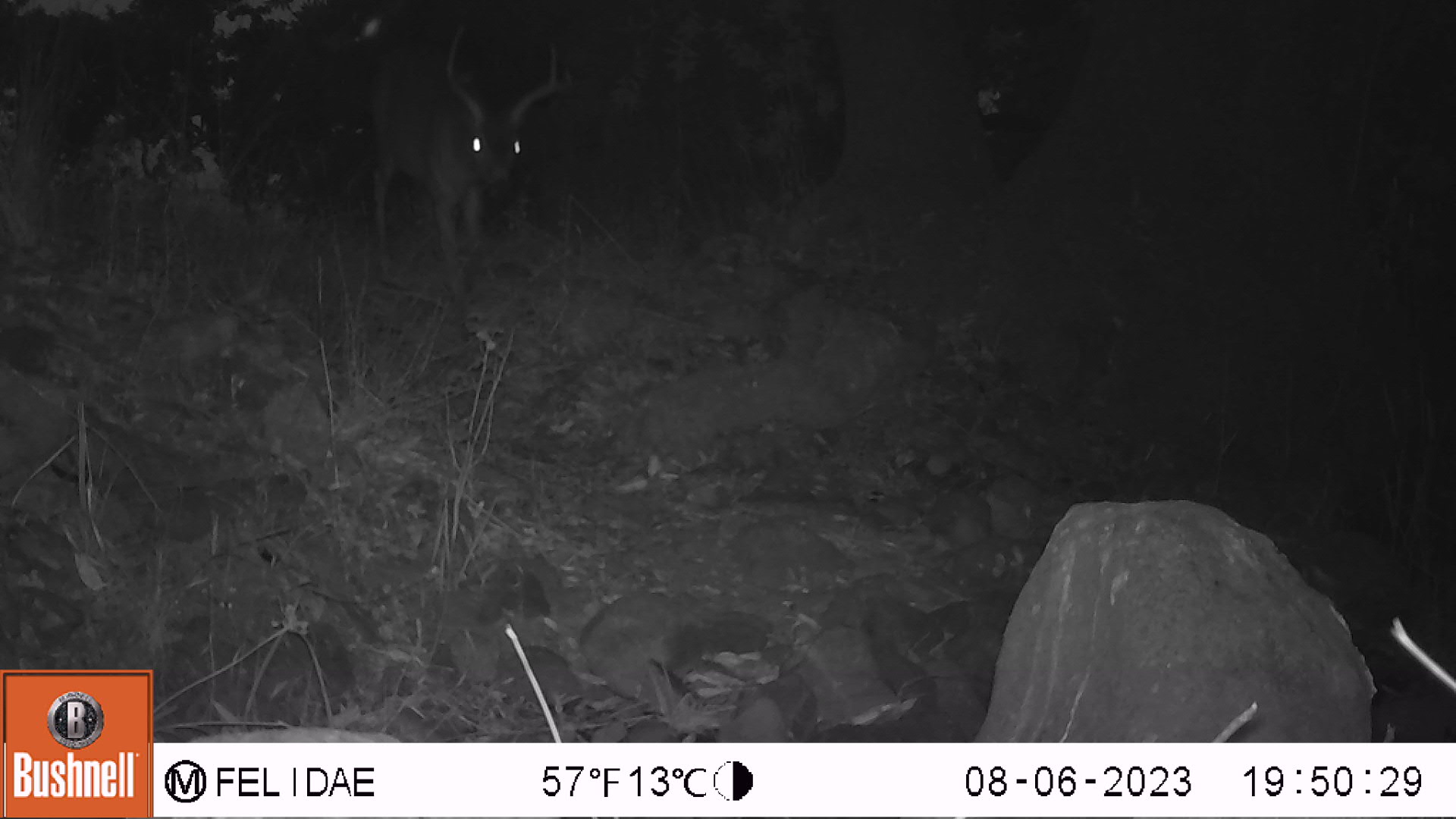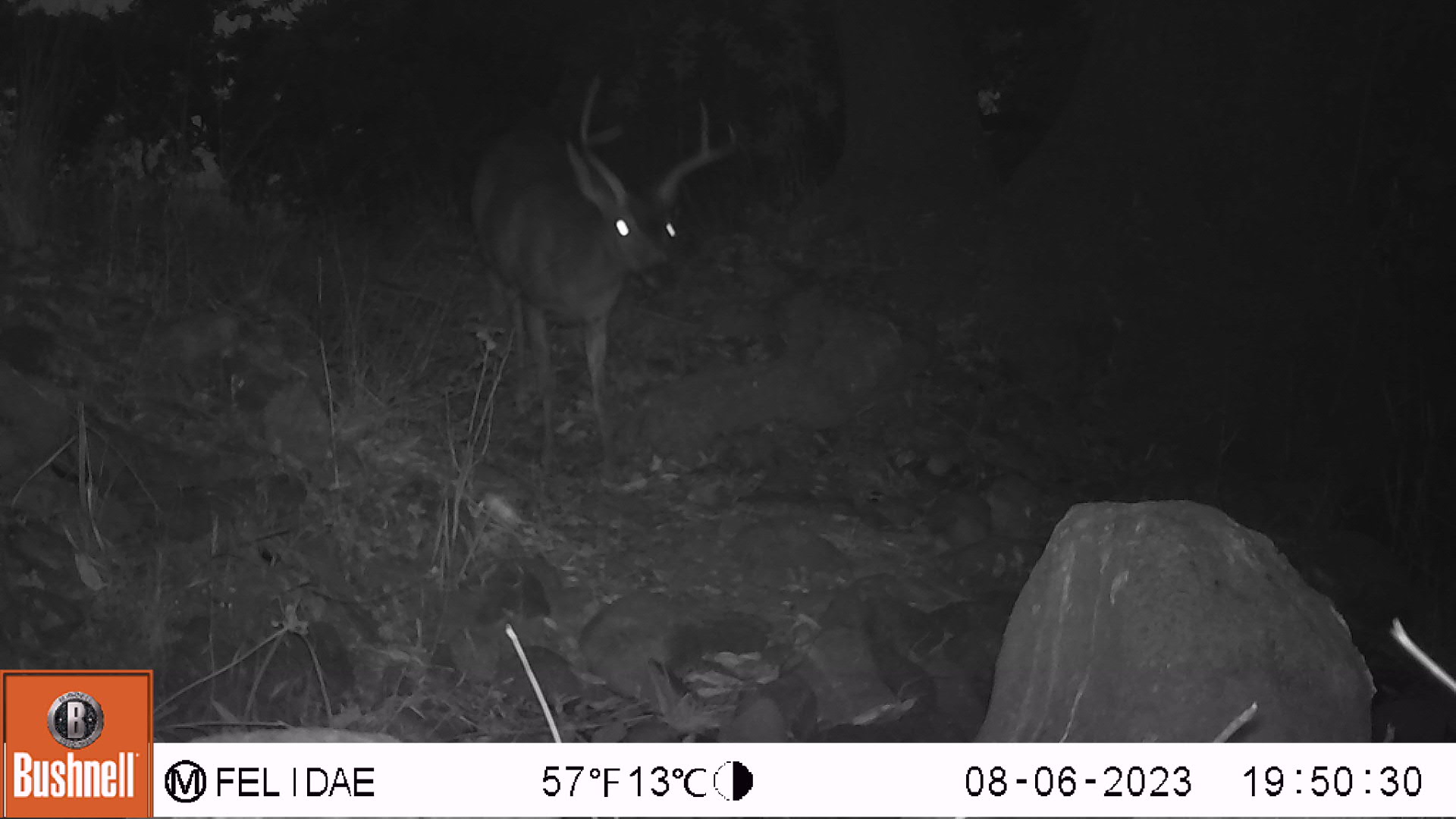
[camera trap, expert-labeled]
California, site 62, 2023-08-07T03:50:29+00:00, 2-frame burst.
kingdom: Animalia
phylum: Chordata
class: Mammalia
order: Artiodactyla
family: Cervidae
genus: Odocoileus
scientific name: Odocoileus hemionus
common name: mule deer